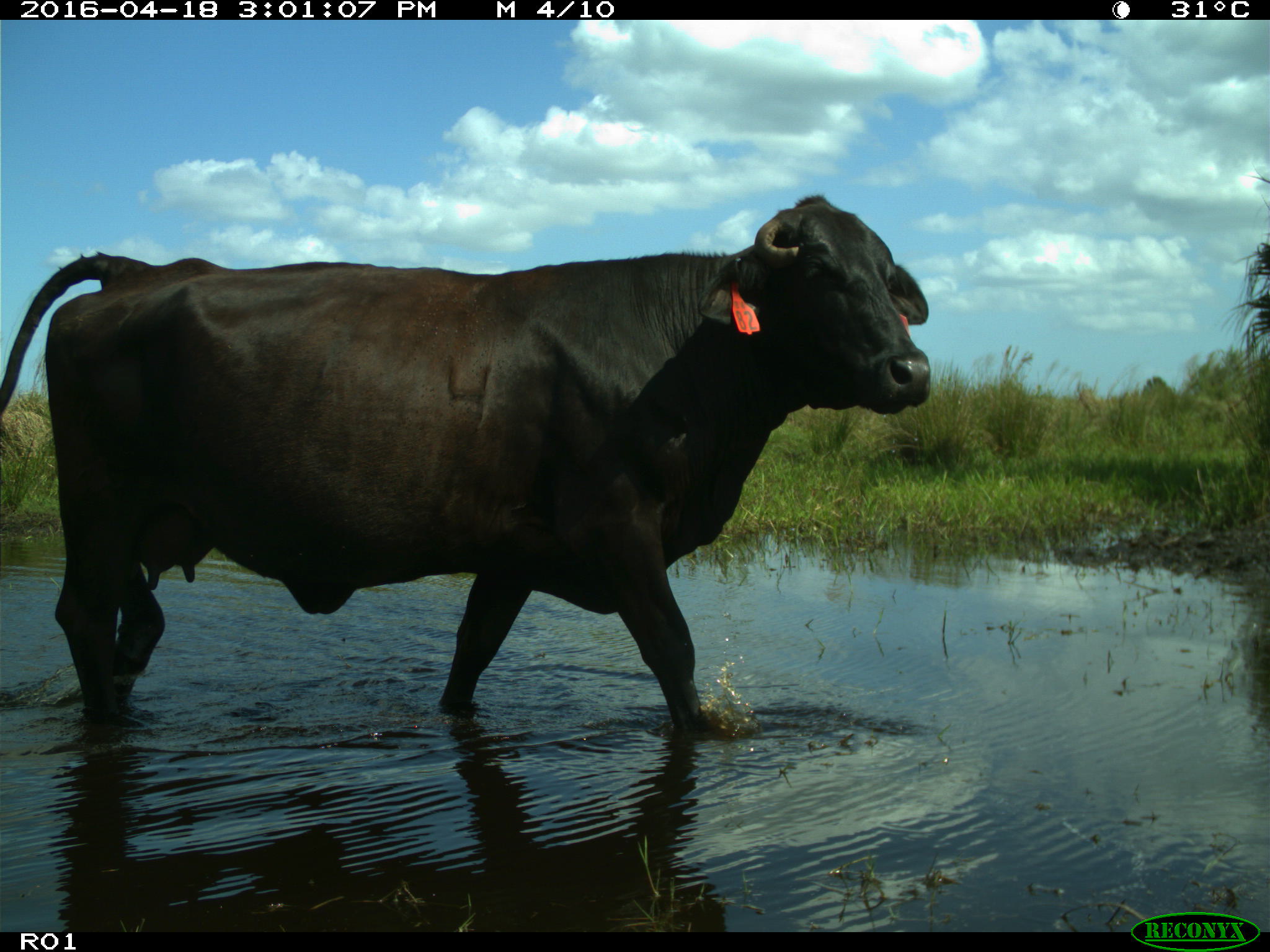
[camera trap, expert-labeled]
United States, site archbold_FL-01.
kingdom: Animalia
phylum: Chordata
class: Mammalia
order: Artiodactyla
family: Bovidae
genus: Bos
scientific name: Bos taurus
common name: domestic cow